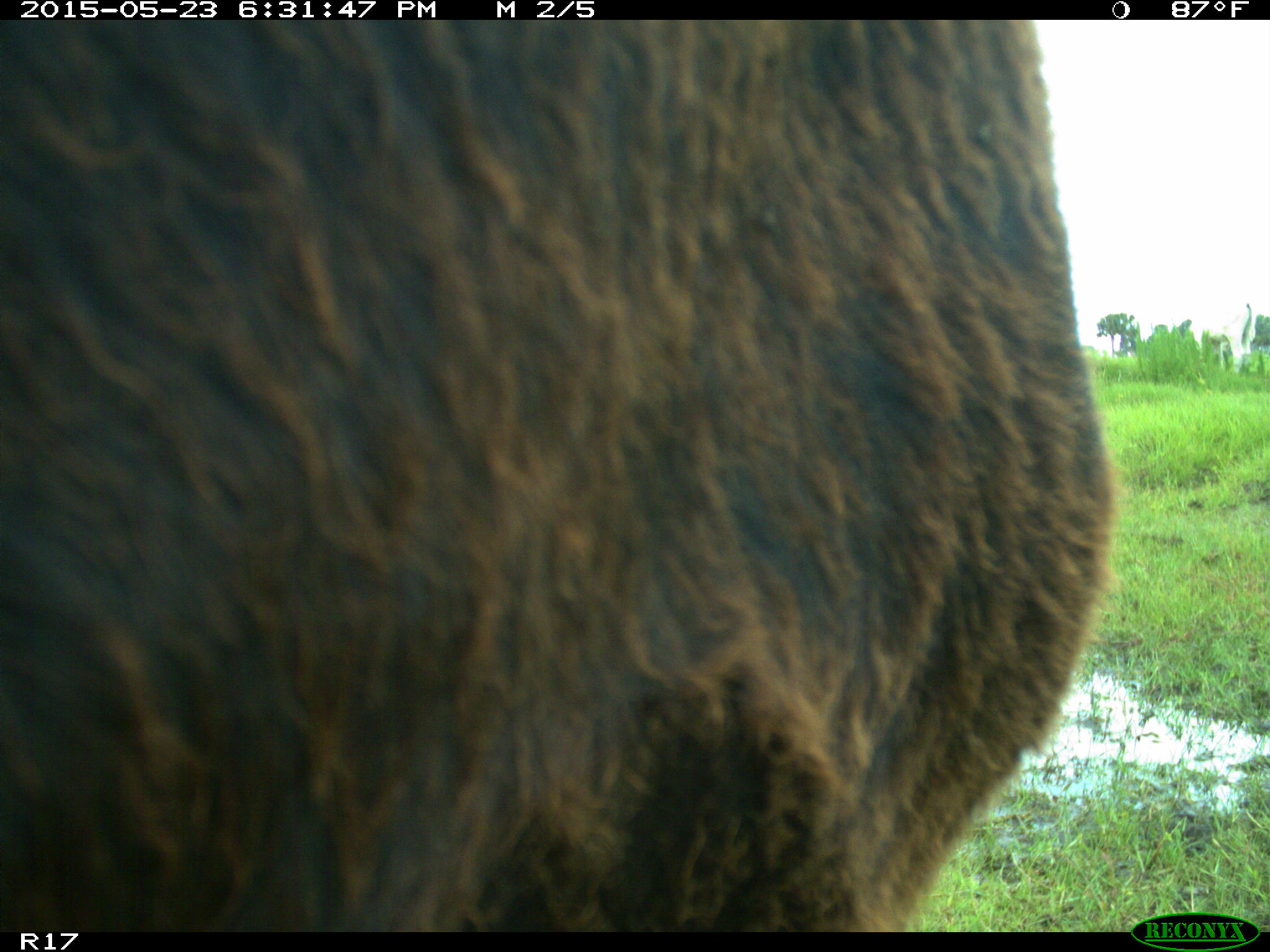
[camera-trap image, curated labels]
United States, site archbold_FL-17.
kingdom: Animalia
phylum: Chordata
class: Mammalia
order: Artiodactyla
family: Bovidae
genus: Bos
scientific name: Bos taurus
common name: domestic cow